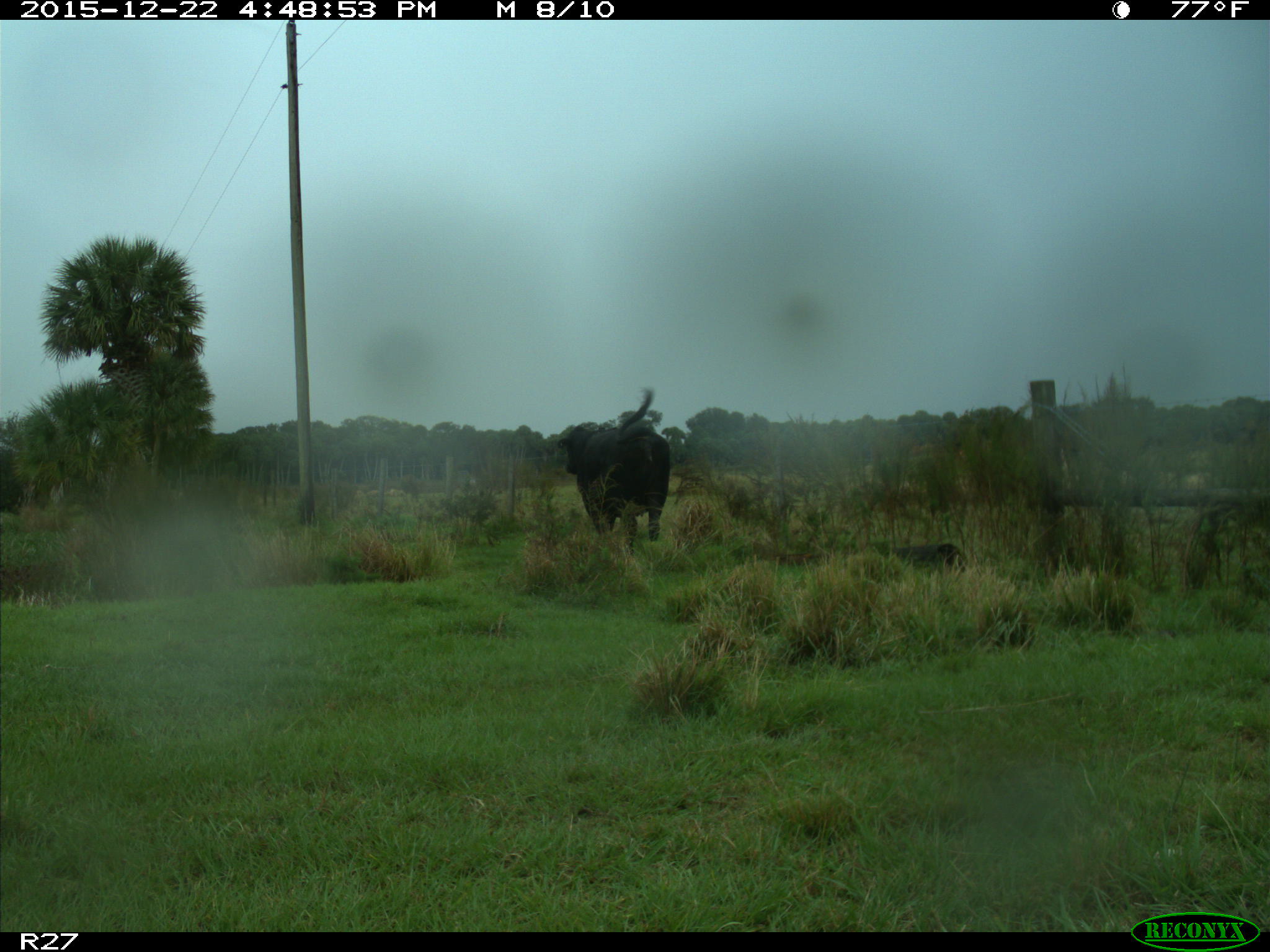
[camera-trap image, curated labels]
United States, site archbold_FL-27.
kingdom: Animalia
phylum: Chordata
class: Mammalia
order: Artiodactyla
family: Bovidae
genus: Bos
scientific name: Bos taurus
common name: domestic cow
Bos taurus (domestic cow).